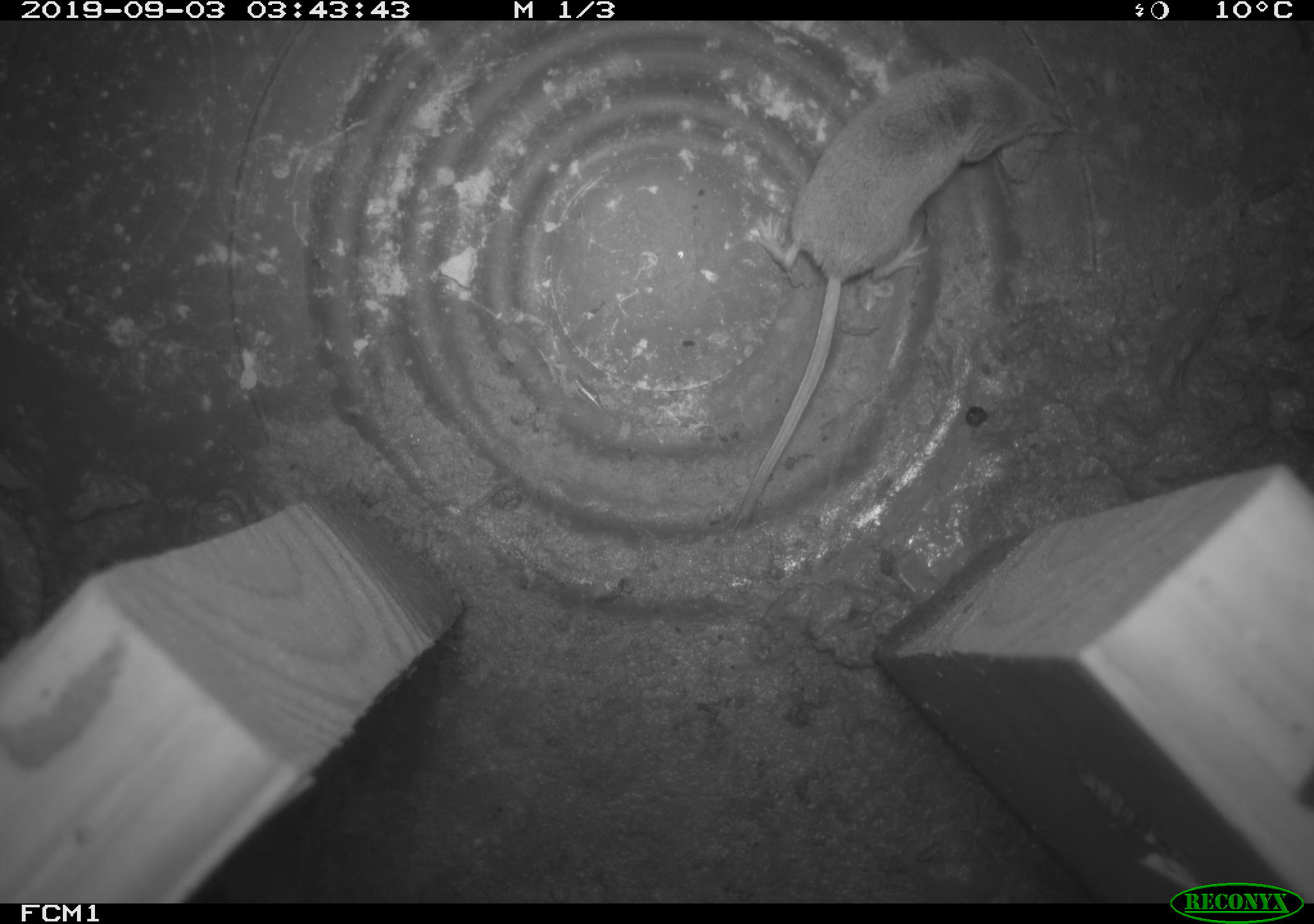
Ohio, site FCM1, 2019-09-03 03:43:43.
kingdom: Animalia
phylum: Chordata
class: Mammalia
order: Eulipotyphla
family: Soricidae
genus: Sorex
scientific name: Sorex cinereus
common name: masked shrew